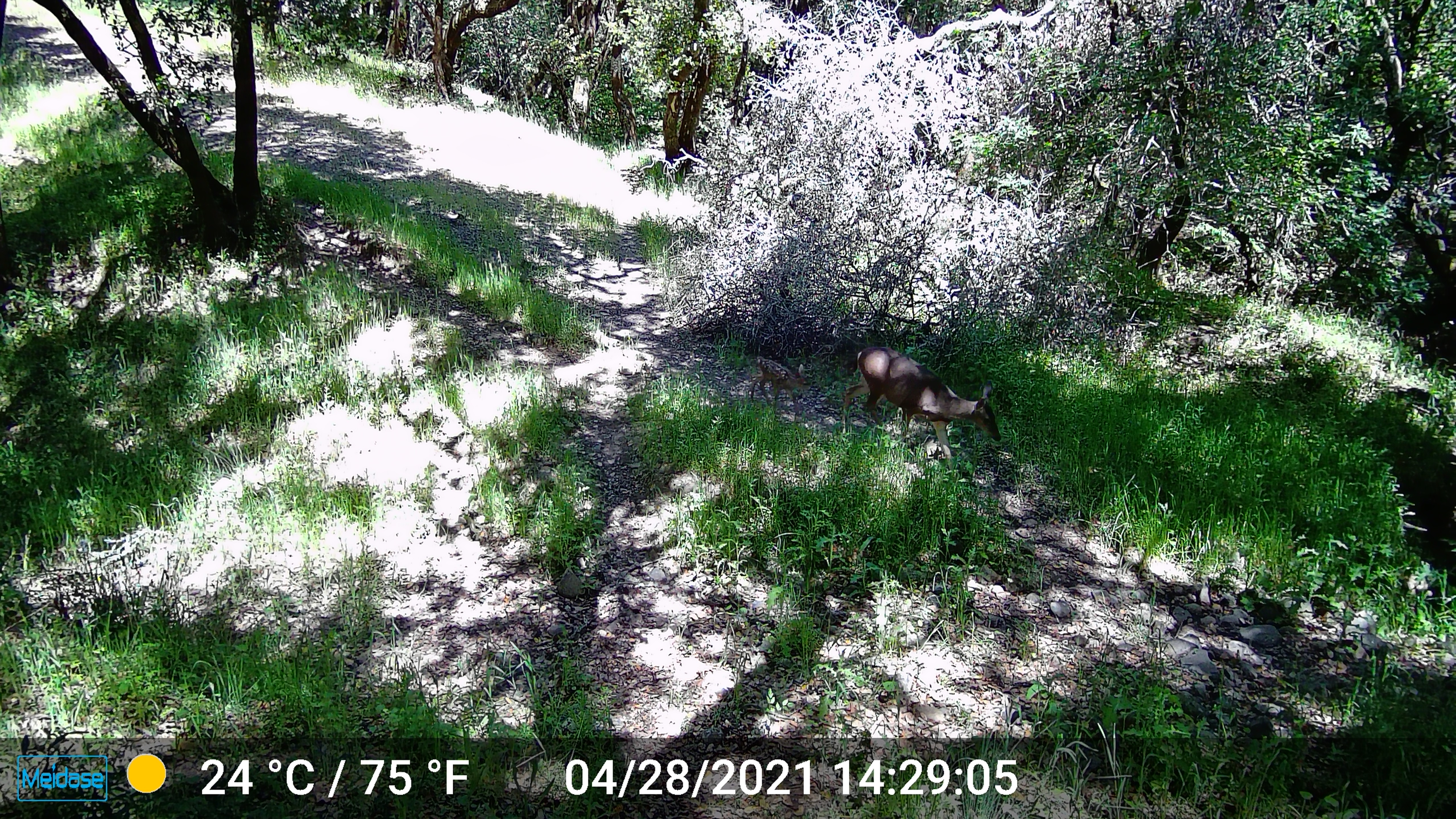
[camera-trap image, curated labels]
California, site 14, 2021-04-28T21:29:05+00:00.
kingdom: Animalia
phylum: Chordata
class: Mammalia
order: Artiodactyla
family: Cervidae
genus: Odocoileus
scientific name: Odocoileus hemionus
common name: mule deer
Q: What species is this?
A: Mule deer (Odocoileus hemionus).